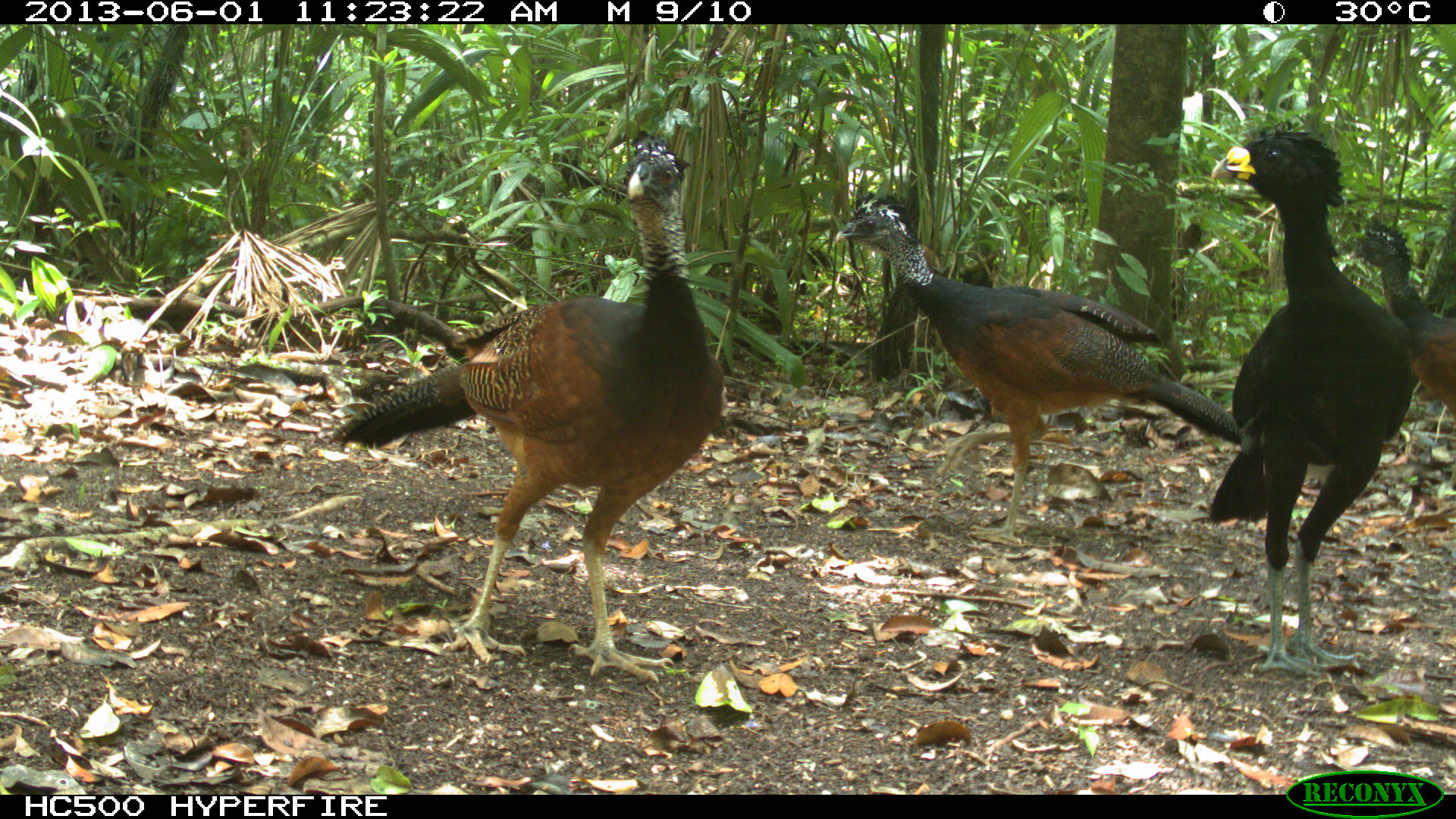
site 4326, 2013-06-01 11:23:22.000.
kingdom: Animalia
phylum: Chordata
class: Aves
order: Galliformes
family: Cracidae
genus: Crax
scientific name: Crax rubra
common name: great curassow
Crax rubra (great curassow), count 3.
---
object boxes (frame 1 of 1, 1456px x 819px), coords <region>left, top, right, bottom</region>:
crax rubra: <region>327, 126, 723, 686</region>; <region>826, 189, 1245, 548</region>; <region>1202, 123, 1416, 680</region>; <region>1334, 217, 1456, 420</region>